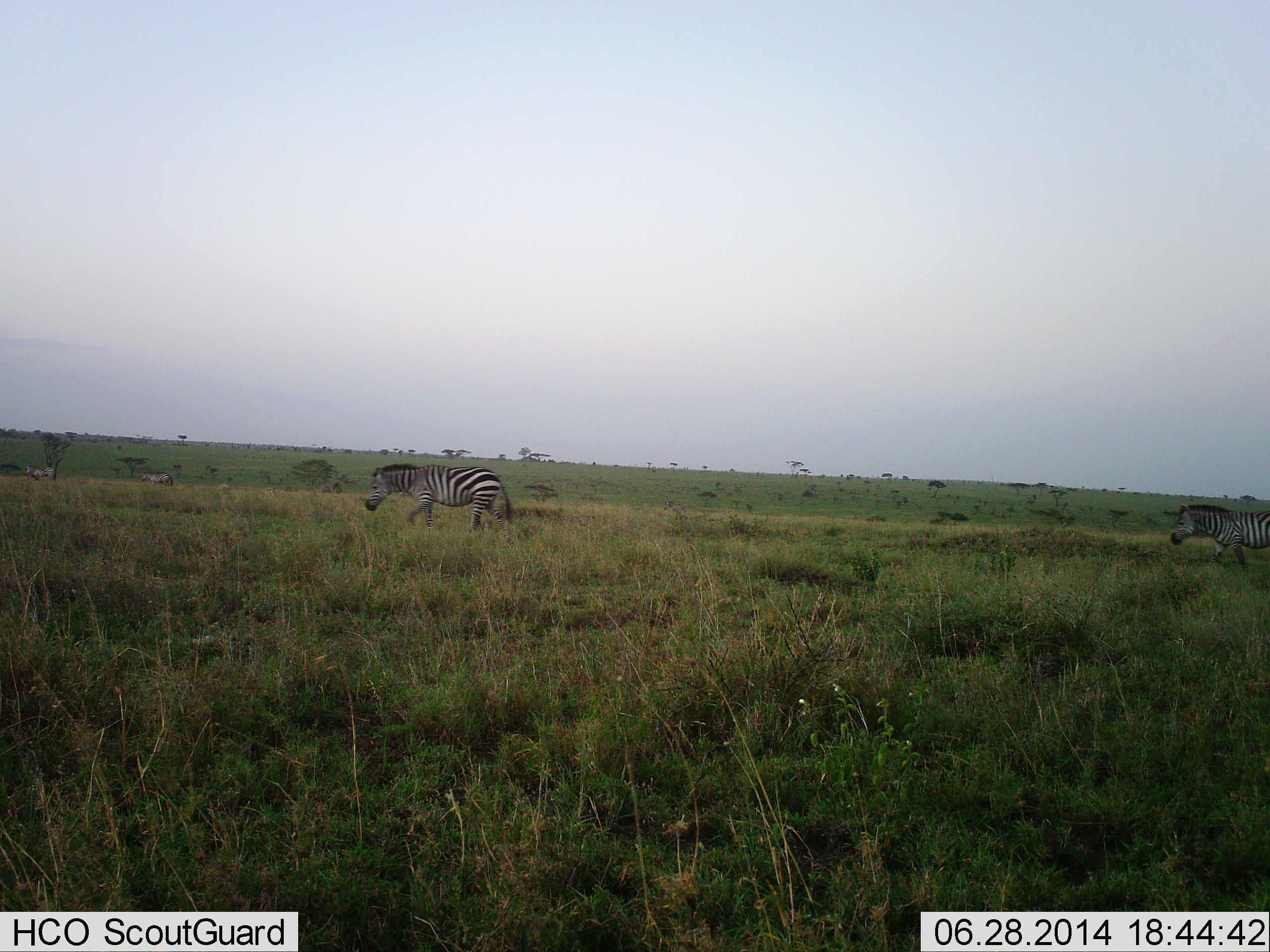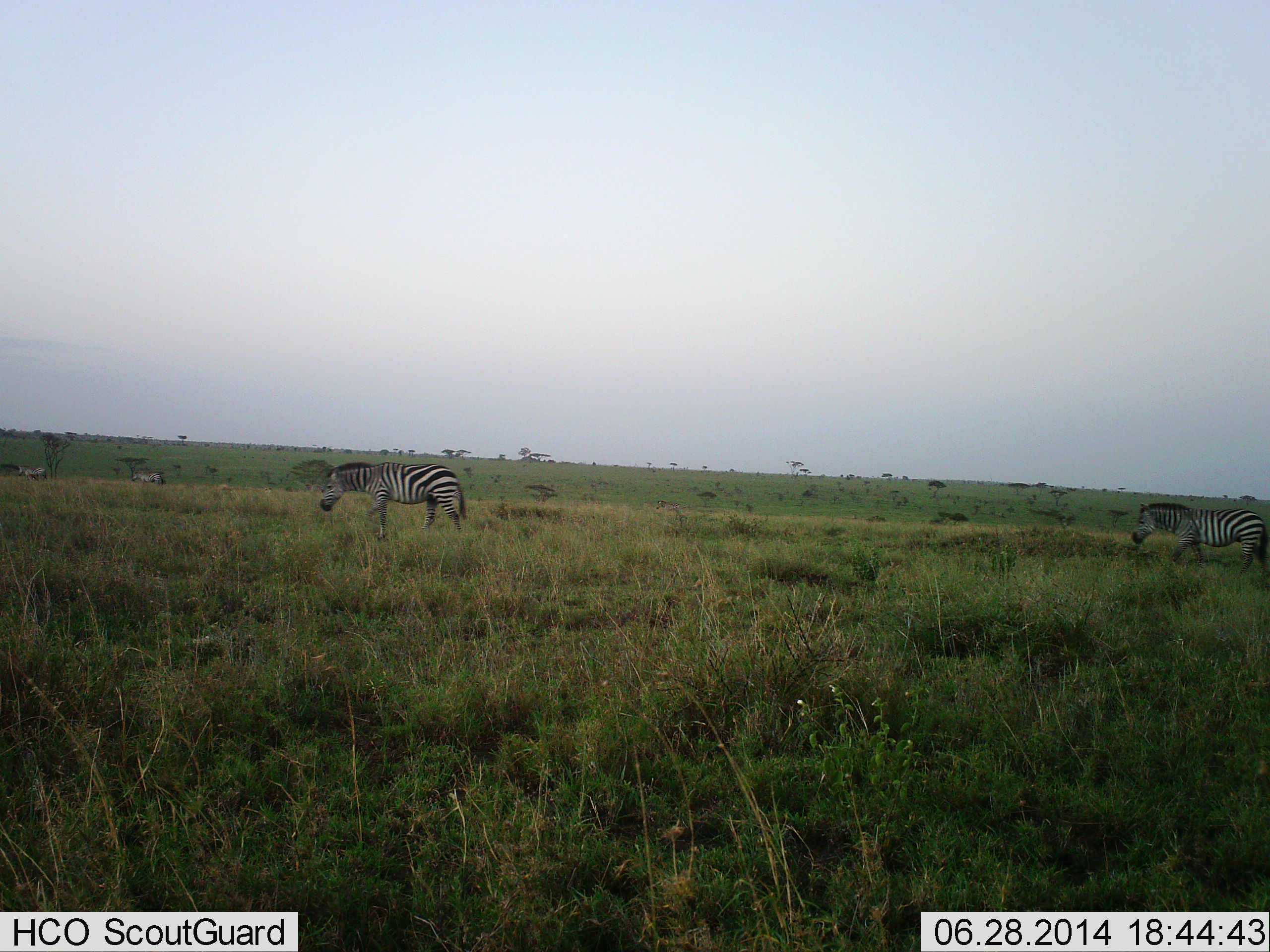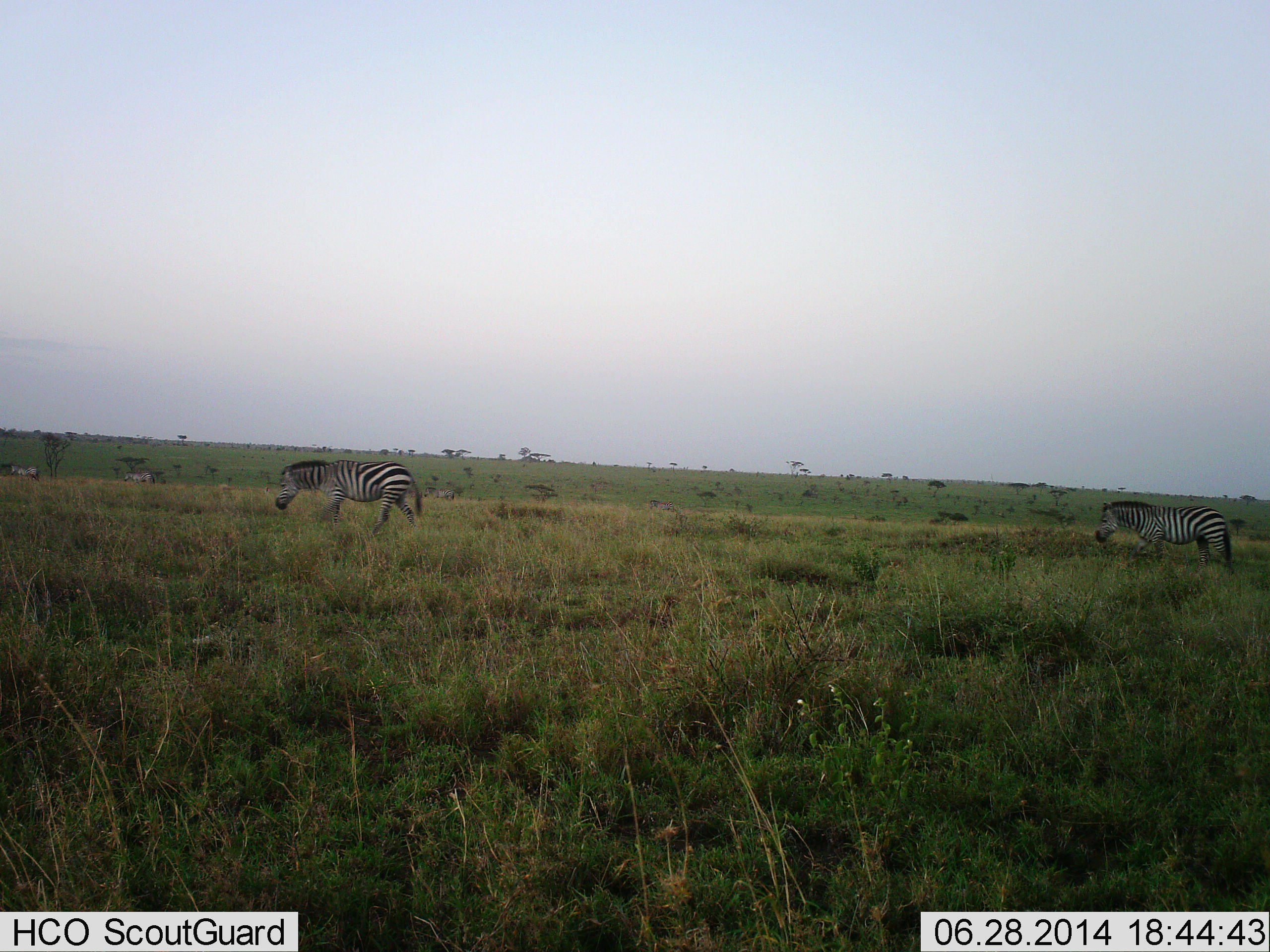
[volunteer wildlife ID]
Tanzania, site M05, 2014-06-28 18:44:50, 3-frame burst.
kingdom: Animalia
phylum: Chordata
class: Mammalia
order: Perissodactyla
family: Equidae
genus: Equus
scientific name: Equus quagga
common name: plains zebra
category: zebra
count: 4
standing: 10%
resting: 0%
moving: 100%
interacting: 0%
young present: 0%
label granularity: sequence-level